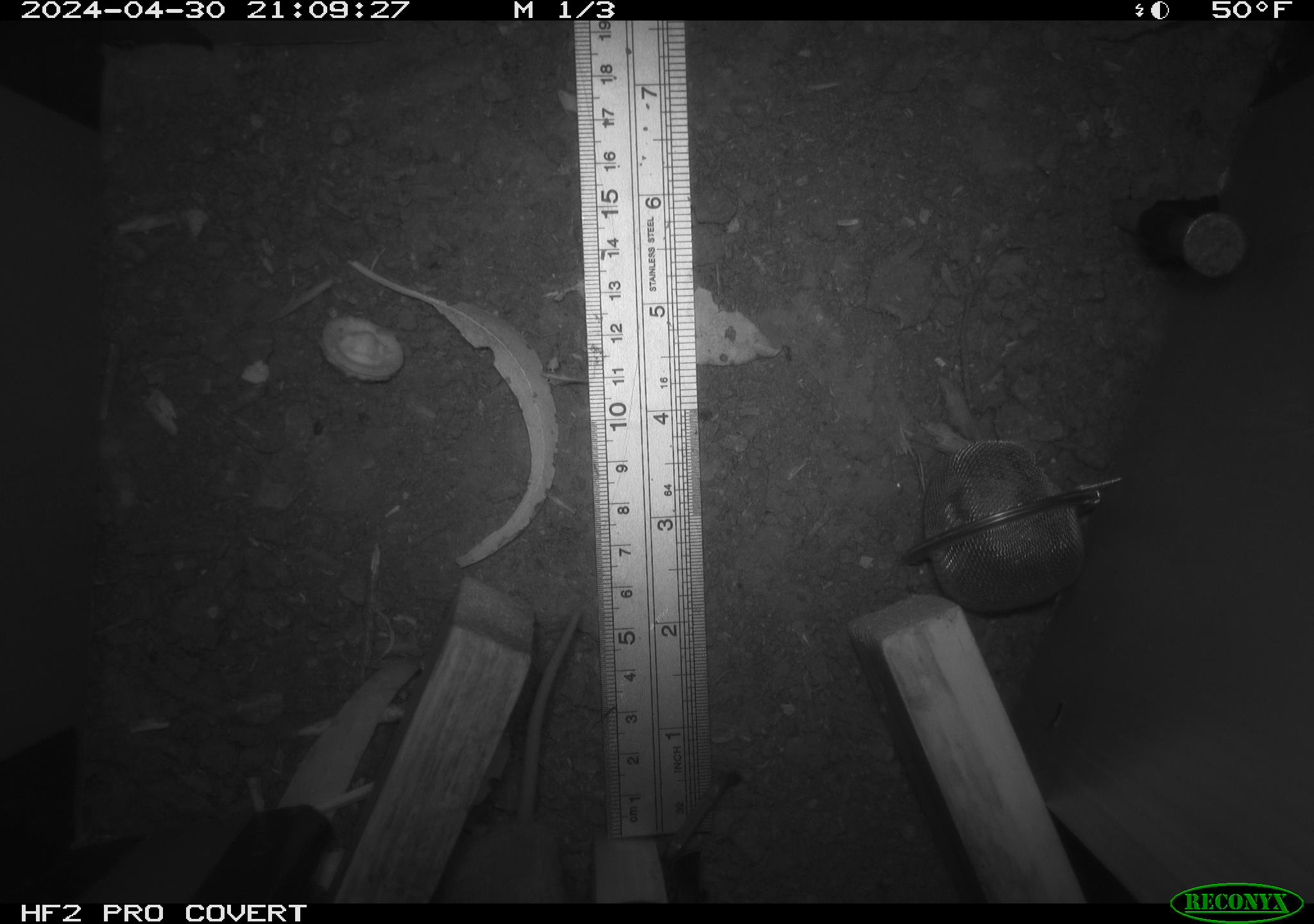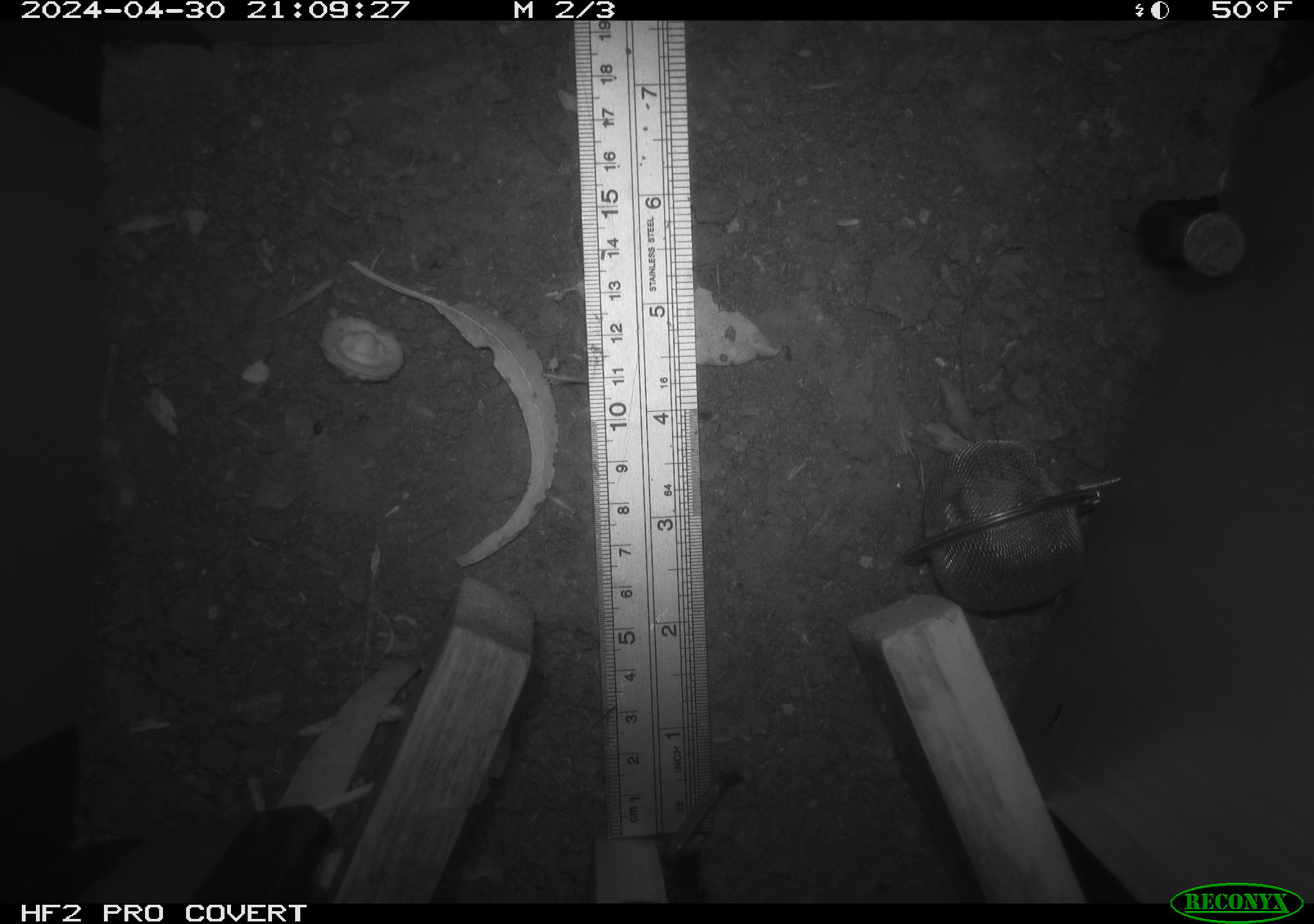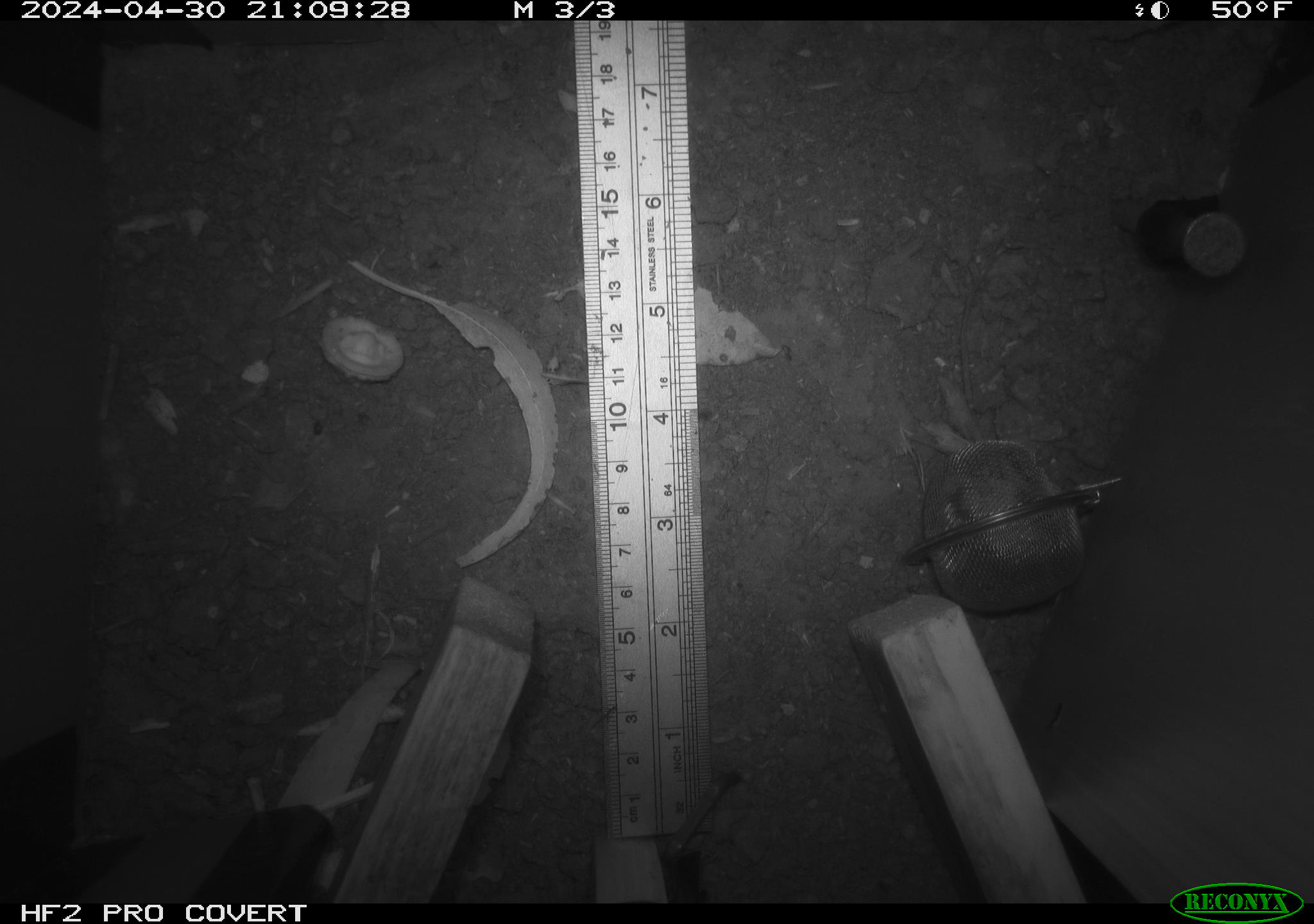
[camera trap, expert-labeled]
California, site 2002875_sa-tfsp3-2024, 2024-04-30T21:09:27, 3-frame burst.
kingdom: Animalia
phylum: Chordata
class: Mammalia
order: Rodentia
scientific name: Rodentia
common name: rodent